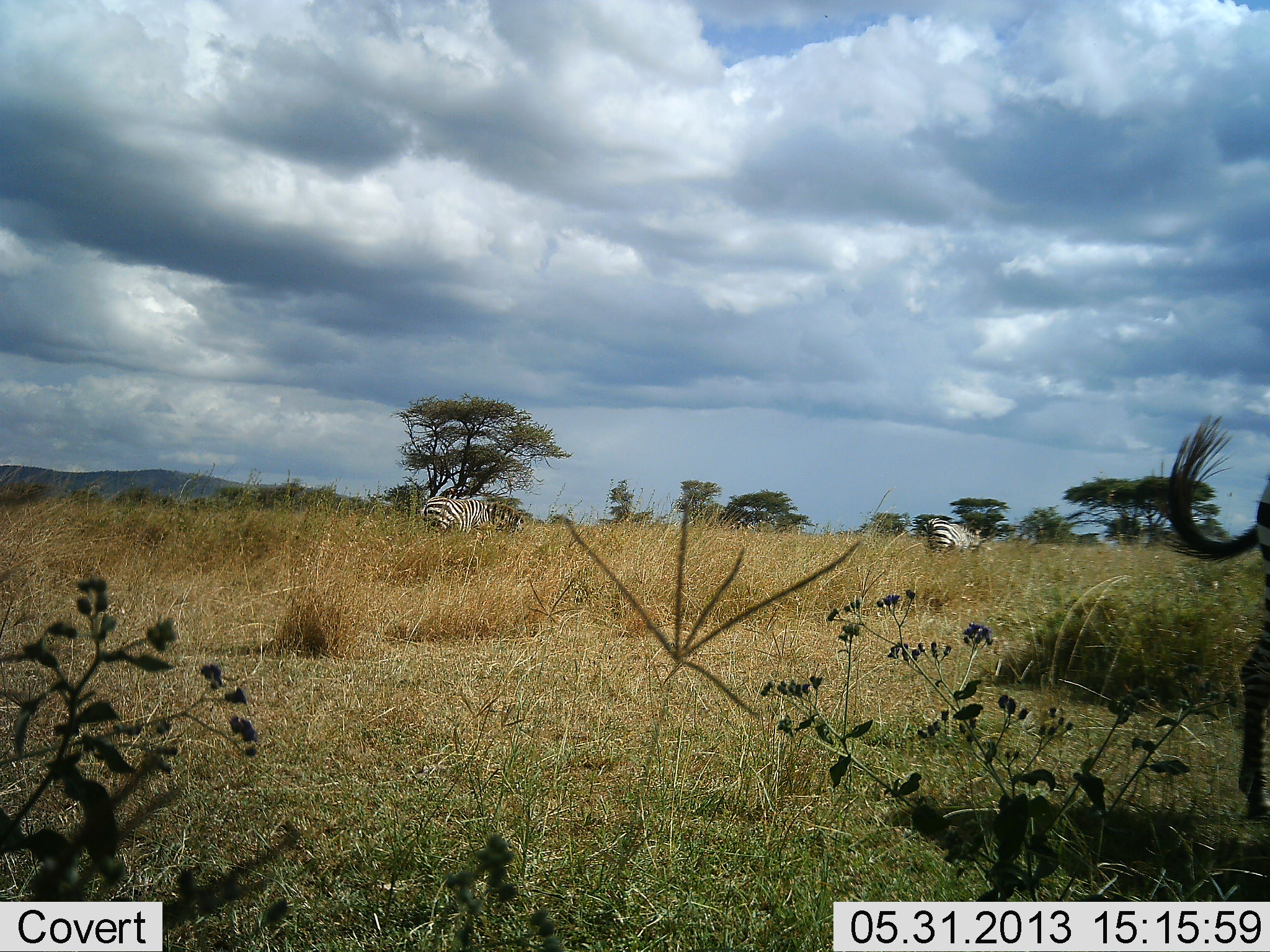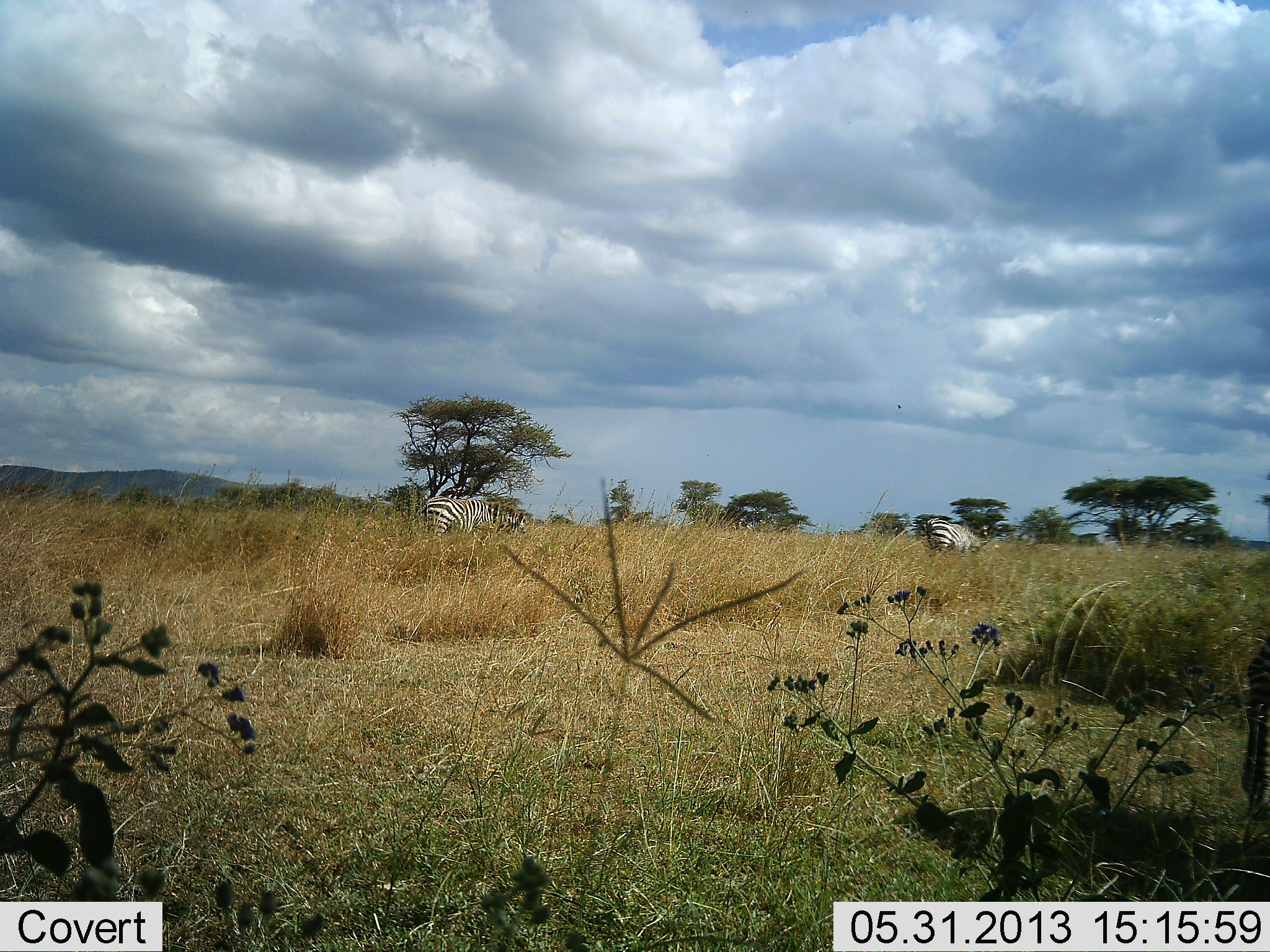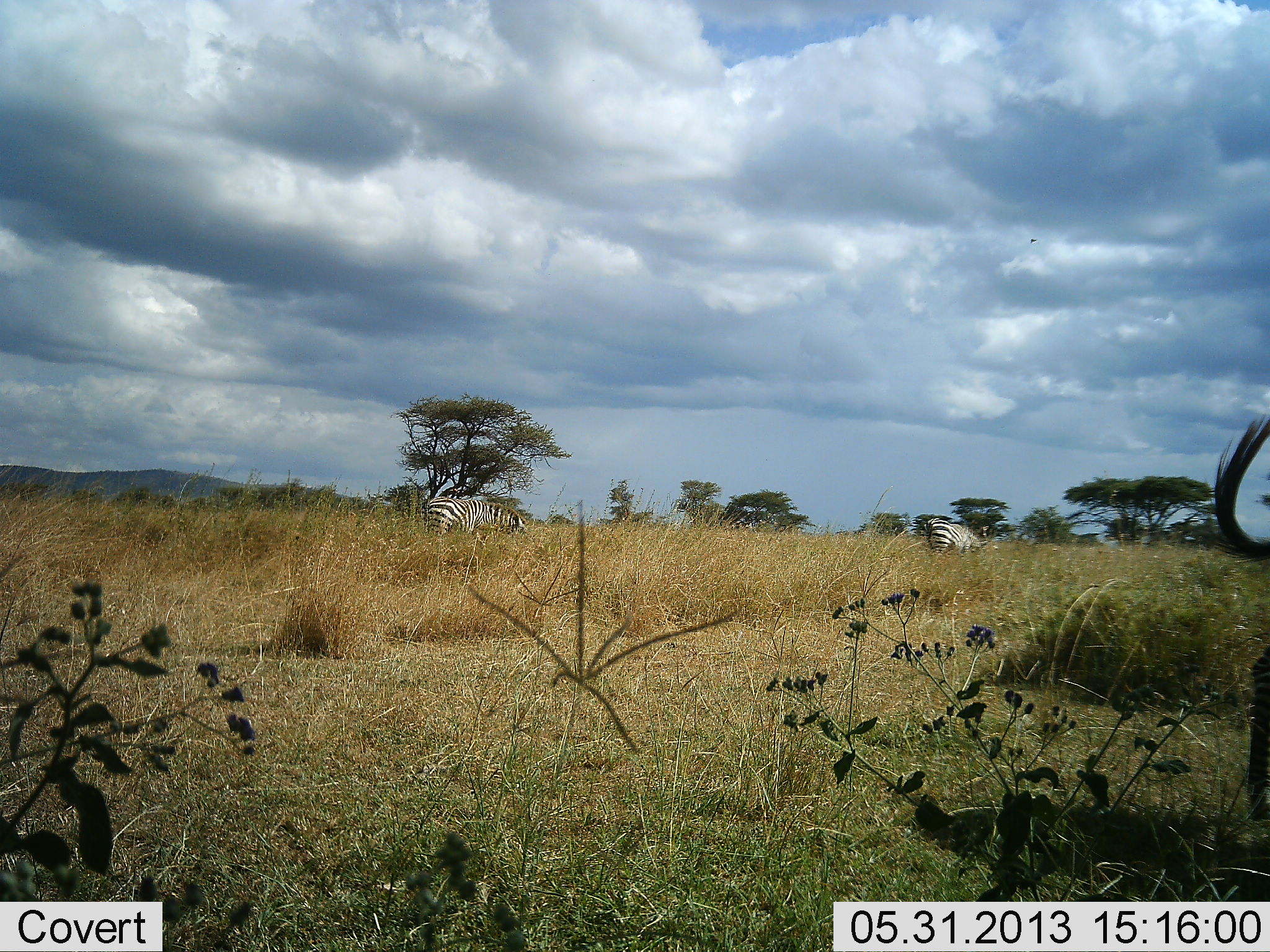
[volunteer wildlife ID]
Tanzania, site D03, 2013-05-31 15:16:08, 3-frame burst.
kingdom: Animalia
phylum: Chordata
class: Mammalia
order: Perissodactyla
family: Equidae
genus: Equus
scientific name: Equus quagga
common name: plains zebra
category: zebra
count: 3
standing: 35%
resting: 0%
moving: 15%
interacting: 0%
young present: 0%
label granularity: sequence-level